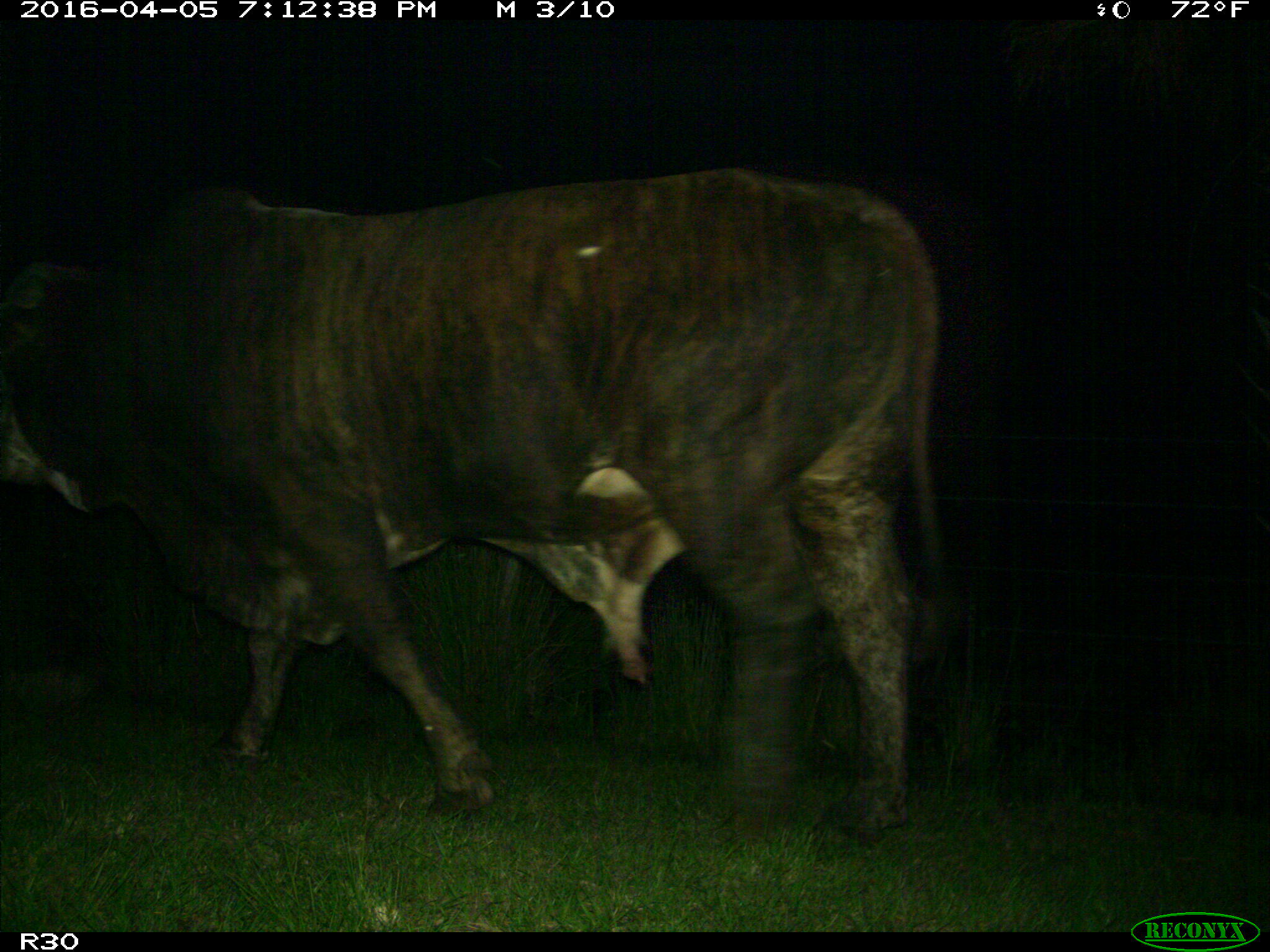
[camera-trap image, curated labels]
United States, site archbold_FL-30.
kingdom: Animalia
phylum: Chordata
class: Mammalia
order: Artiodactyla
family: Bovidae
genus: Bos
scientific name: Bos taurus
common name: domestic cow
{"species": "Bos taurus (domestic cow)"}